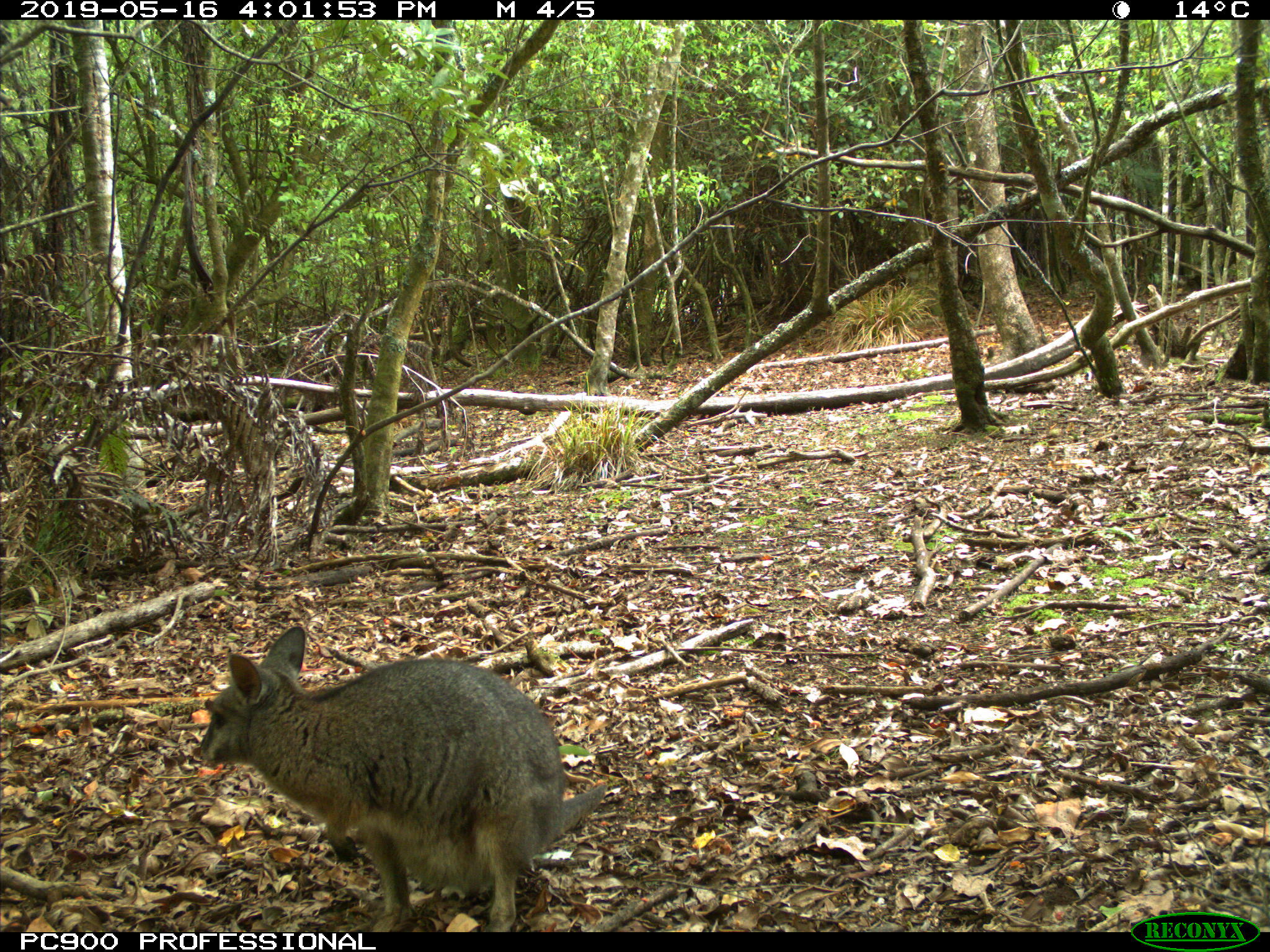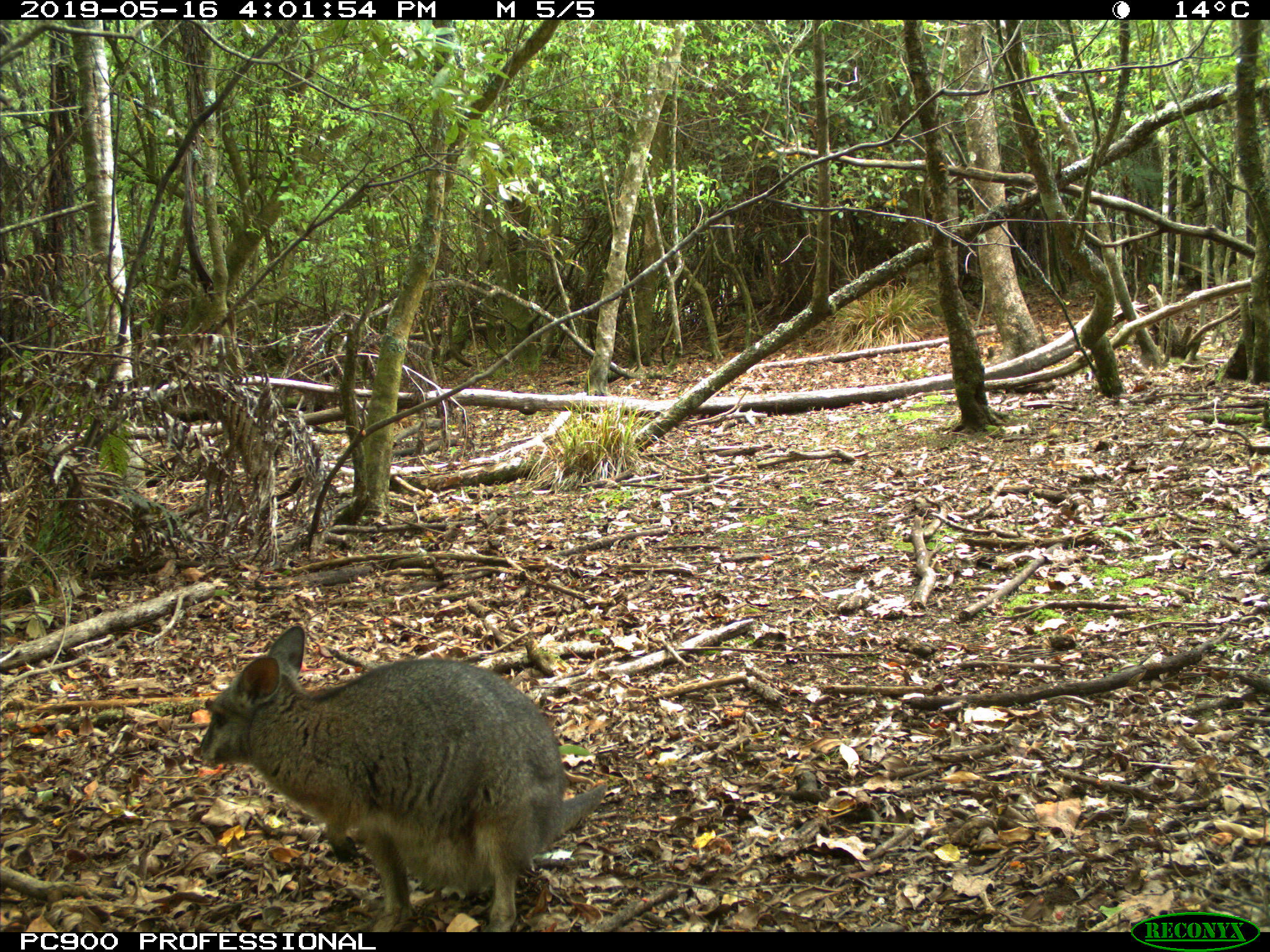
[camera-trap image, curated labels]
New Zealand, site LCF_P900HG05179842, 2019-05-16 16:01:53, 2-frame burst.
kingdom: Animalia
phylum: Chordata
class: Mammalia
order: Diprotodontia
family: Macropodidae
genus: Notamacropus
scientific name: Notamacropus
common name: wallaby